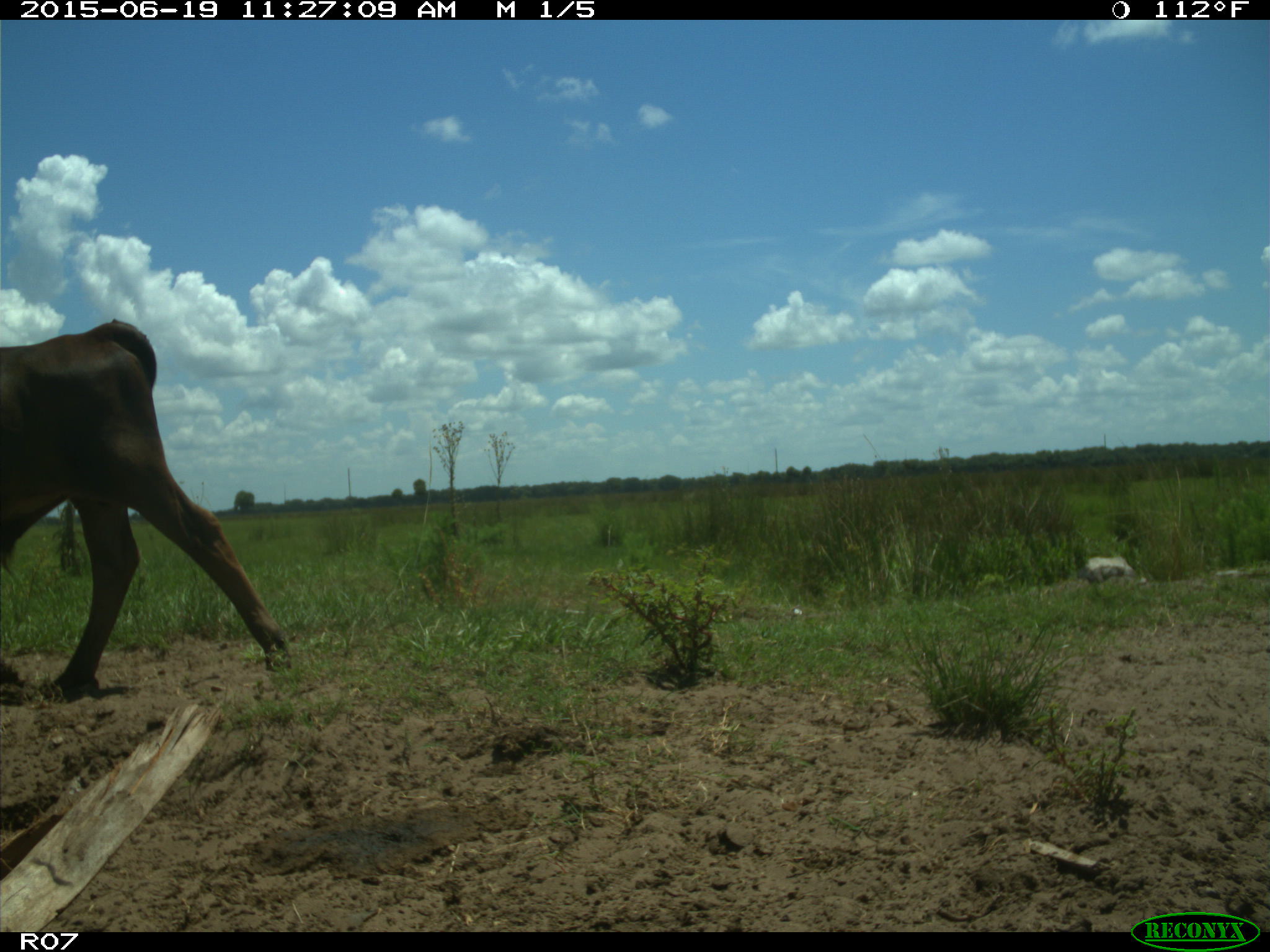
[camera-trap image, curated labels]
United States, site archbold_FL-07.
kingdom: Animalia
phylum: Chordata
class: Mammalia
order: Artiodactyla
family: Bovidae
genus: Bos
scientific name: Bos taurus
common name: domestic cow